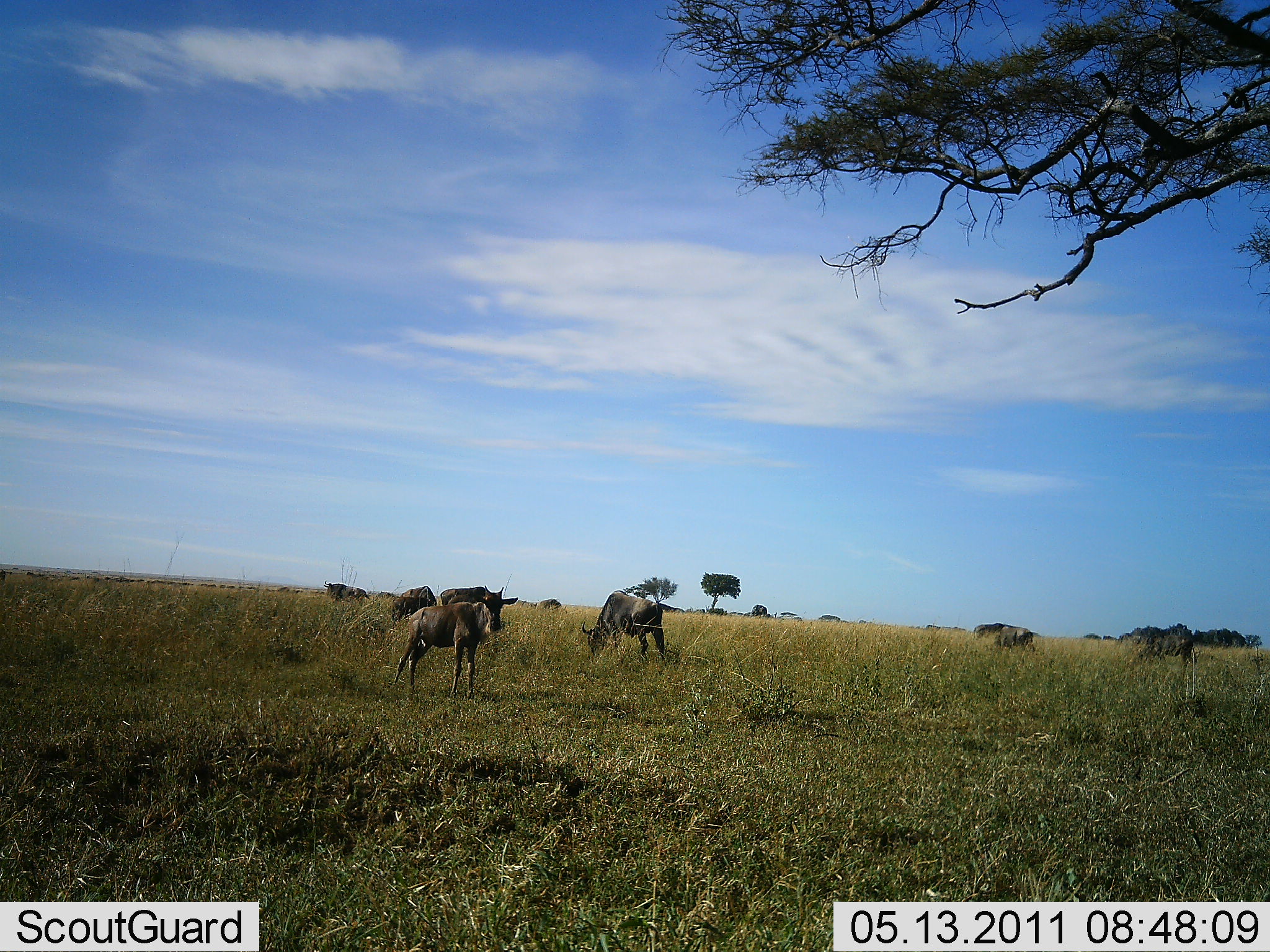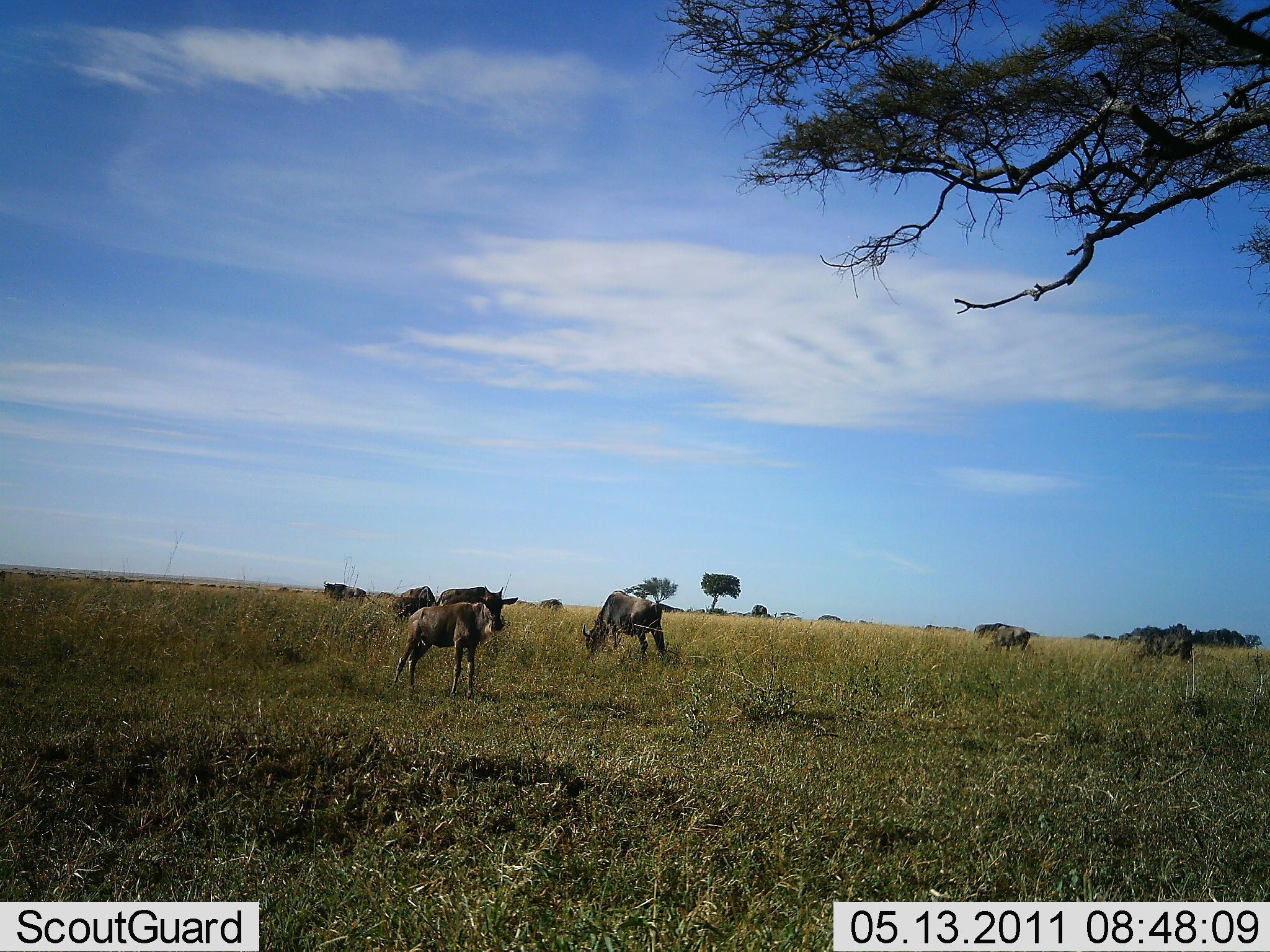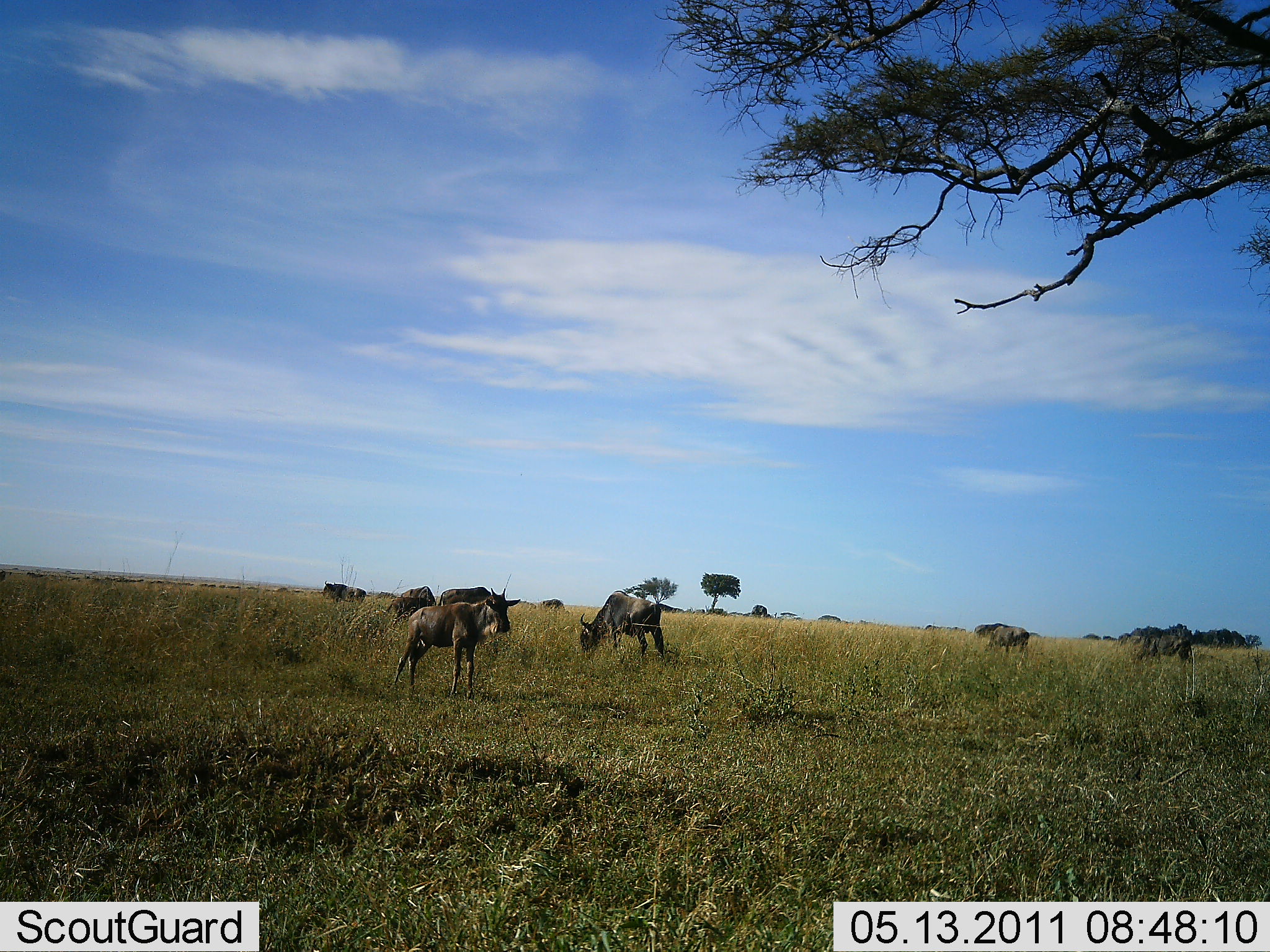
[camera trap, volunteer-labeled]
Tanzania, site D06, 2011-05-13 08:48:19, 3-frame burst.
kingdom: Animalia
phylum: Chordata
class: Mammalia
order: Artiodactyla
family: Bovidae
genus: Connochaetes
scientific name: Connochaetes taurinus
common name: blue wildebeest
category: wildebeest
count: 7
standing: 73%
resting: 0%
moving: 0%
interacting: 0%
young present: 13%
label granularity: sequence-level